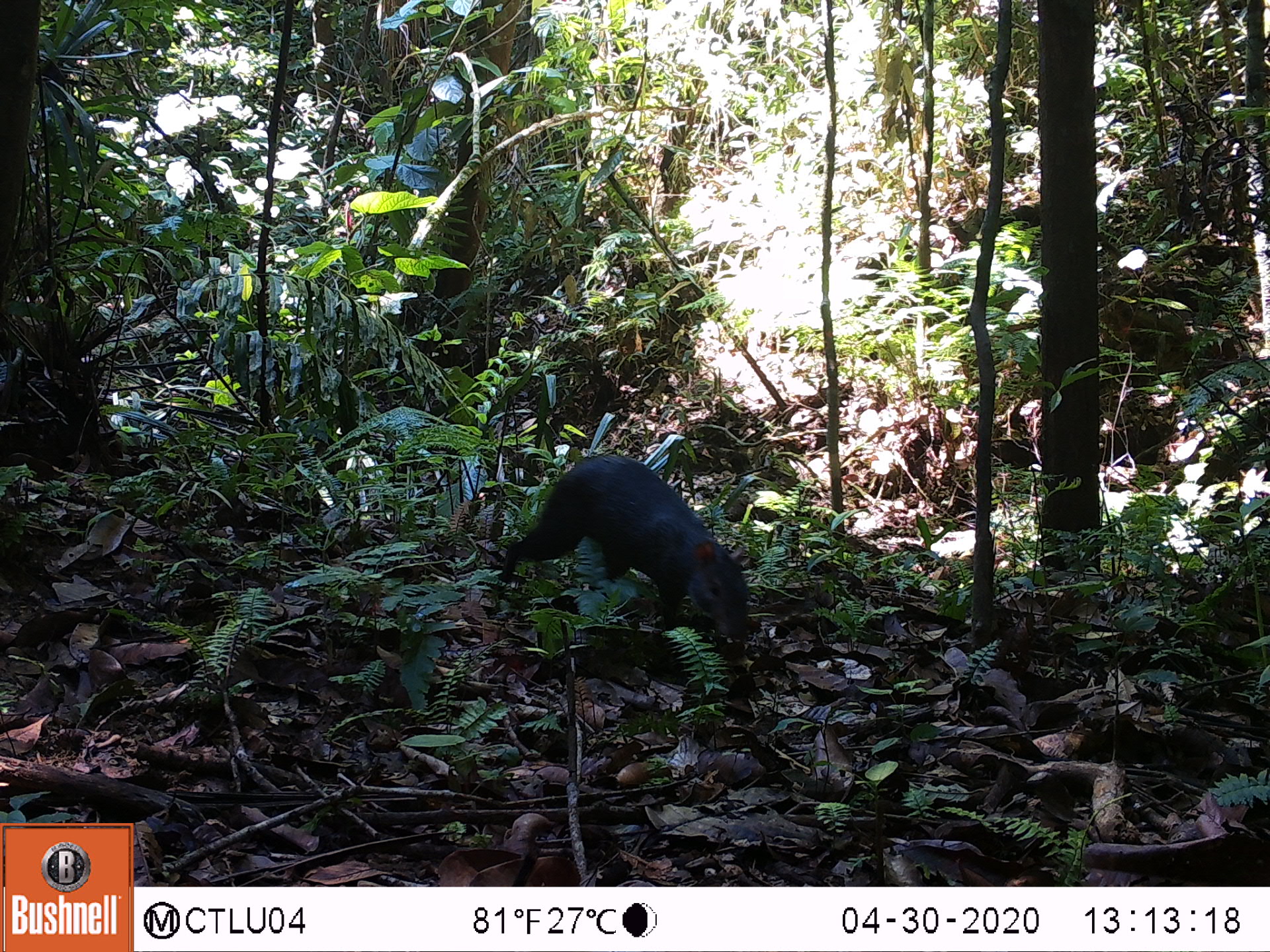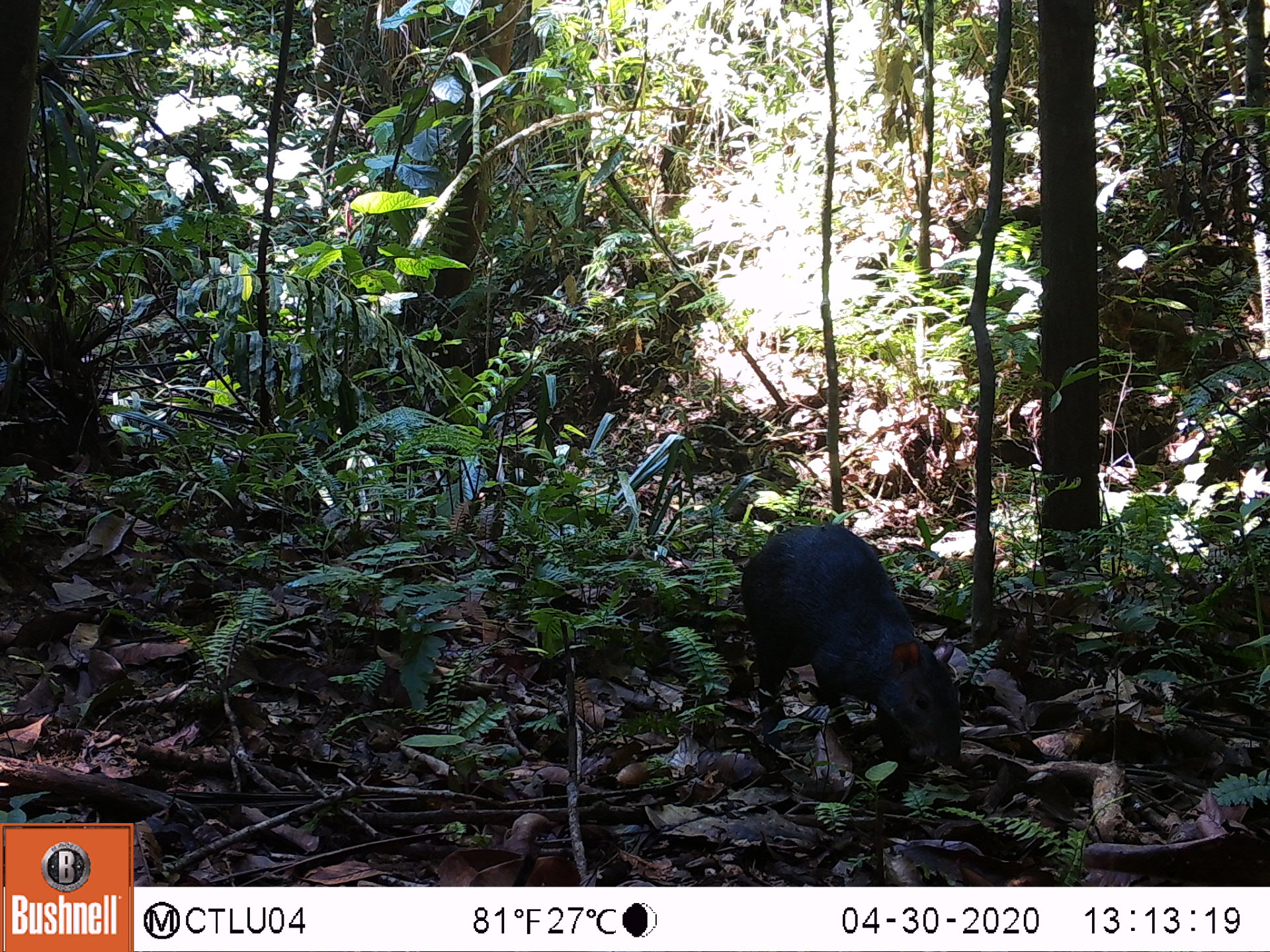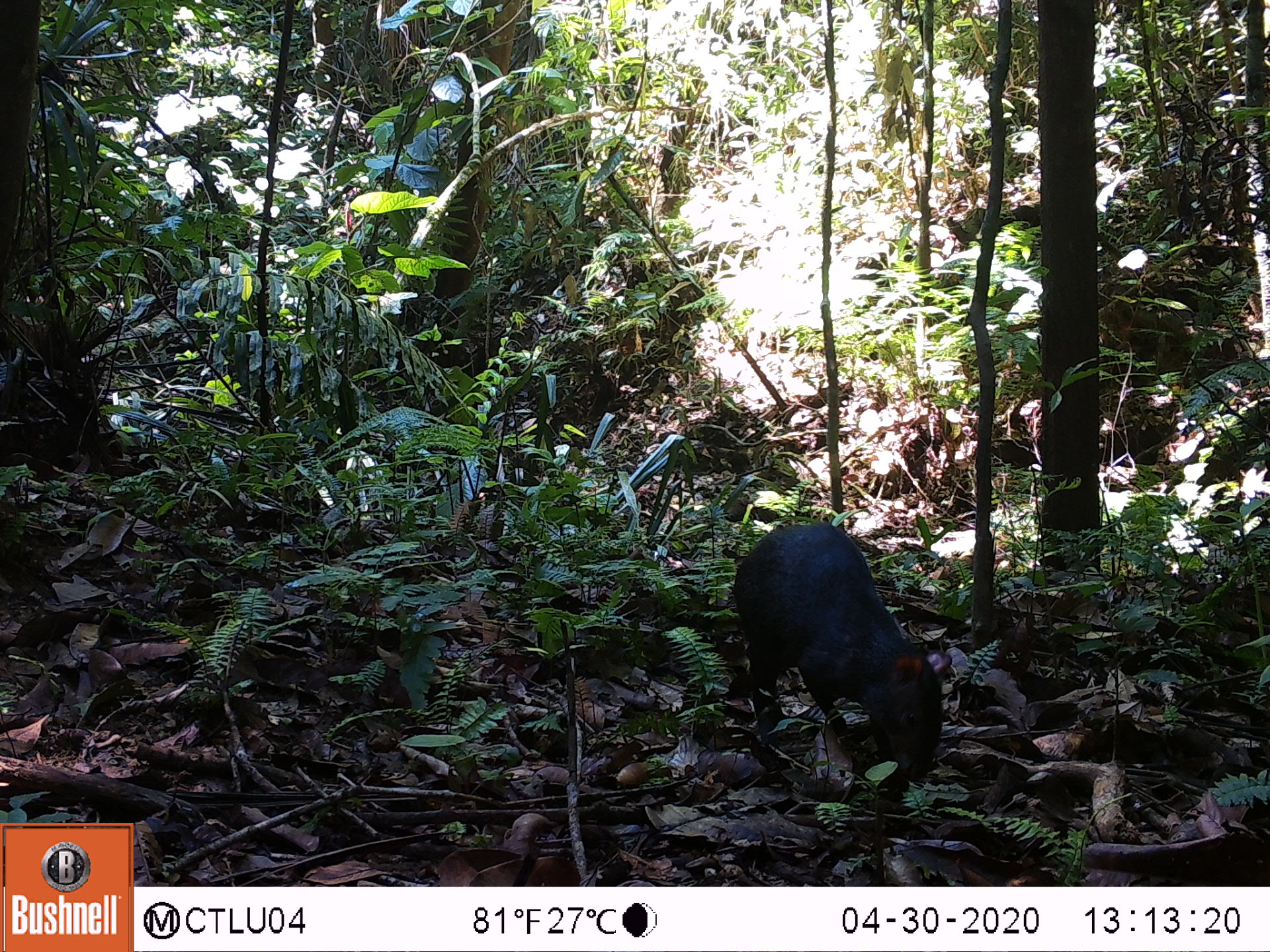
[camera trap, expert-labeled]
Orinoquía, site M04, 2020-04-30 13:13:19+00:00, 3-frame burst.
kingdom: Animalia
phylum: Chordata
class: Mammalia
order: Rodentia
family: Dasyproctidae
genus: Dasyprocta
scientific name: Dasyprocta fuliginosa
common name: black agouti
Black agouti (Dasyprocta fuliginosa).